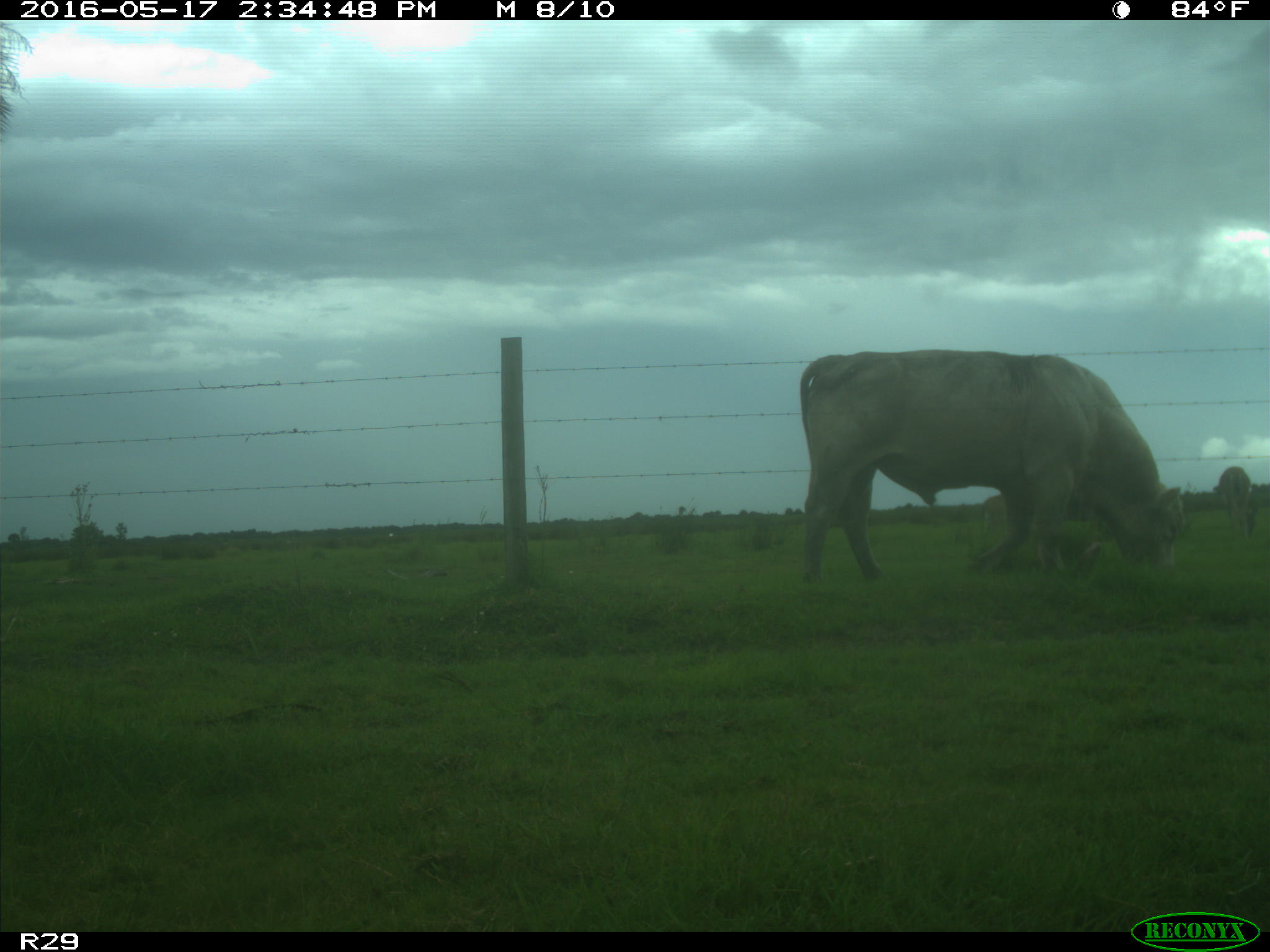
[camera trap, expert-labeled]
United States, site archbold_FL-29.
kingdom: Animalia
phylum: Chordata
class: Mammalia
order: Artiodactyla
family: Bovidae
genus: Bos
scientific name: Bos taurus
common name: domestic cow